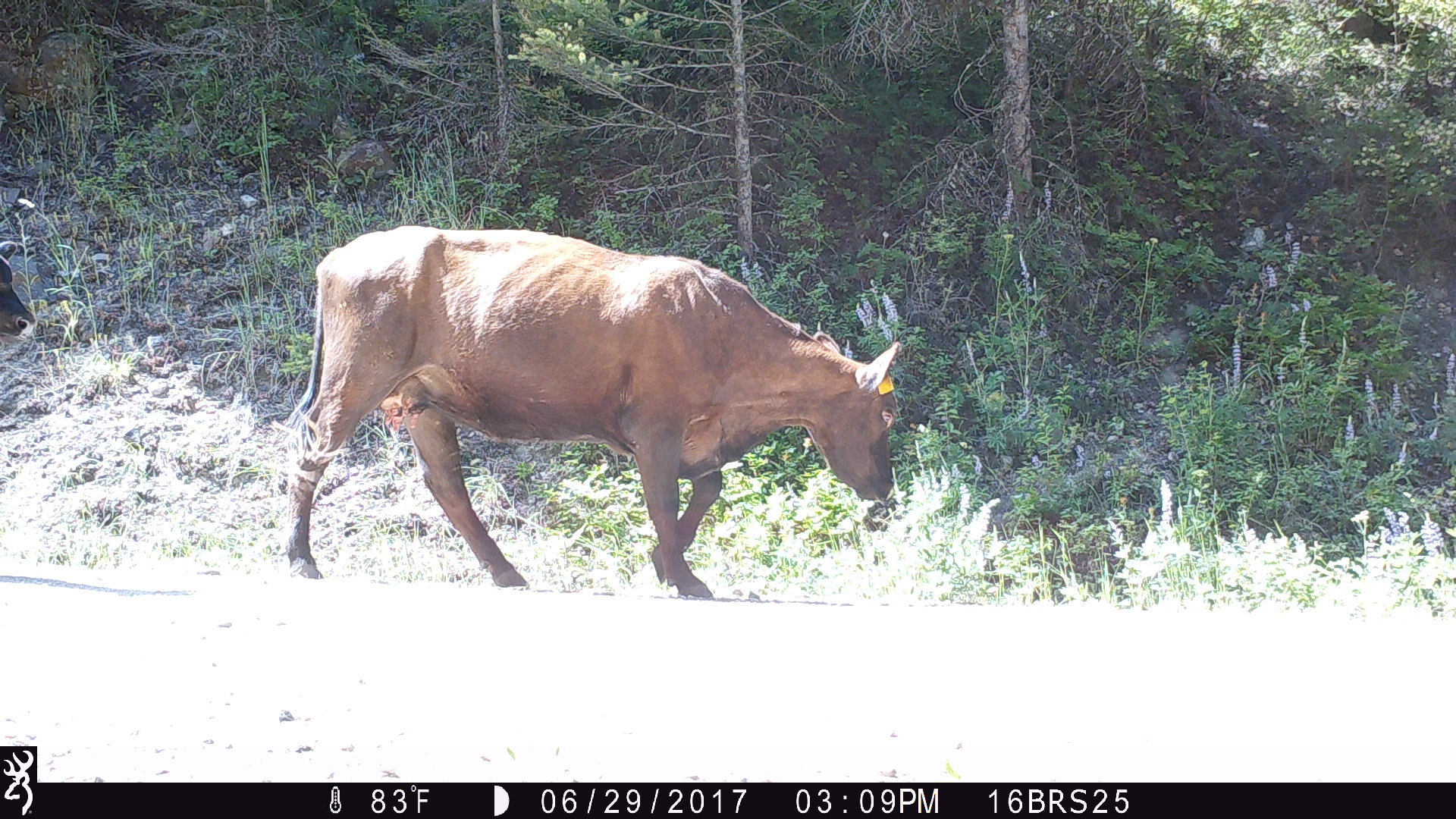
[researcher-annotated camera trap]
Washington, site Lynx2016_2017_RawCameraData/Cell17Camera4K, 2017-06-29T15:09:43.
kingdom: Animalia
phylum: Chordata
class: Mammalia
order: Artiodactyla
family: Bovidae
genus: Bos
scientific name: Bos taurus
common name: domestic cattle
Domestic cattle (Bos taurus). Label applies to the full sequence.